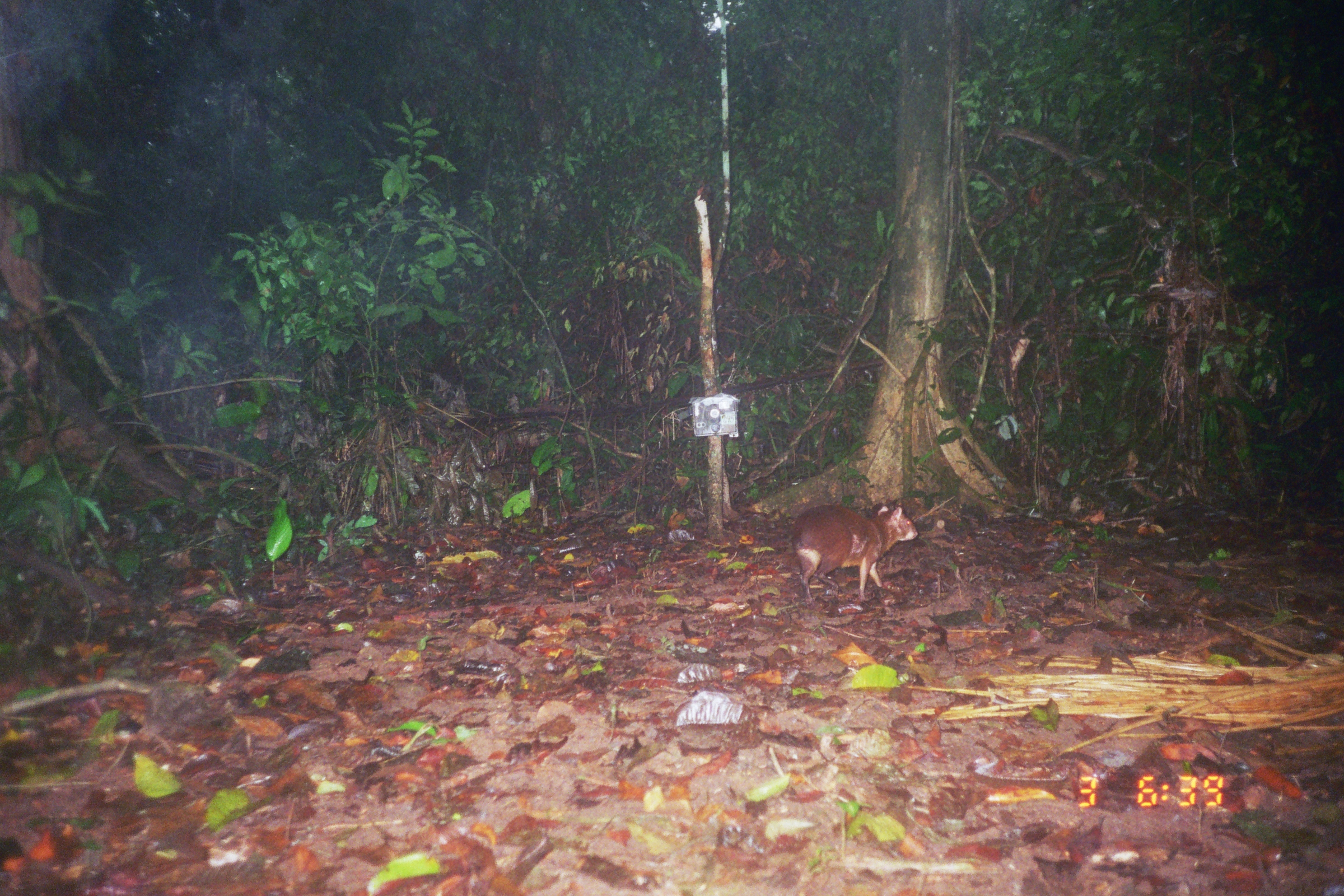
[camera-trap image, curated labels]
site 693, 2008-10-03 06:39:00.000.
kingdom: Animalia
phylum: Chordata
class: Mammalia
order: Rodentia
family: Dasyproctidae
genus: Dasyprocta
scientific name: Dasyprocta punctata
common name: central american agouti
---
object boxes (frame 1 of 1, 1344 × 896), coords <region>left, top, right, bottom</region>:
dasyprocta punctata: <region>793, 502, 918, 611</region>